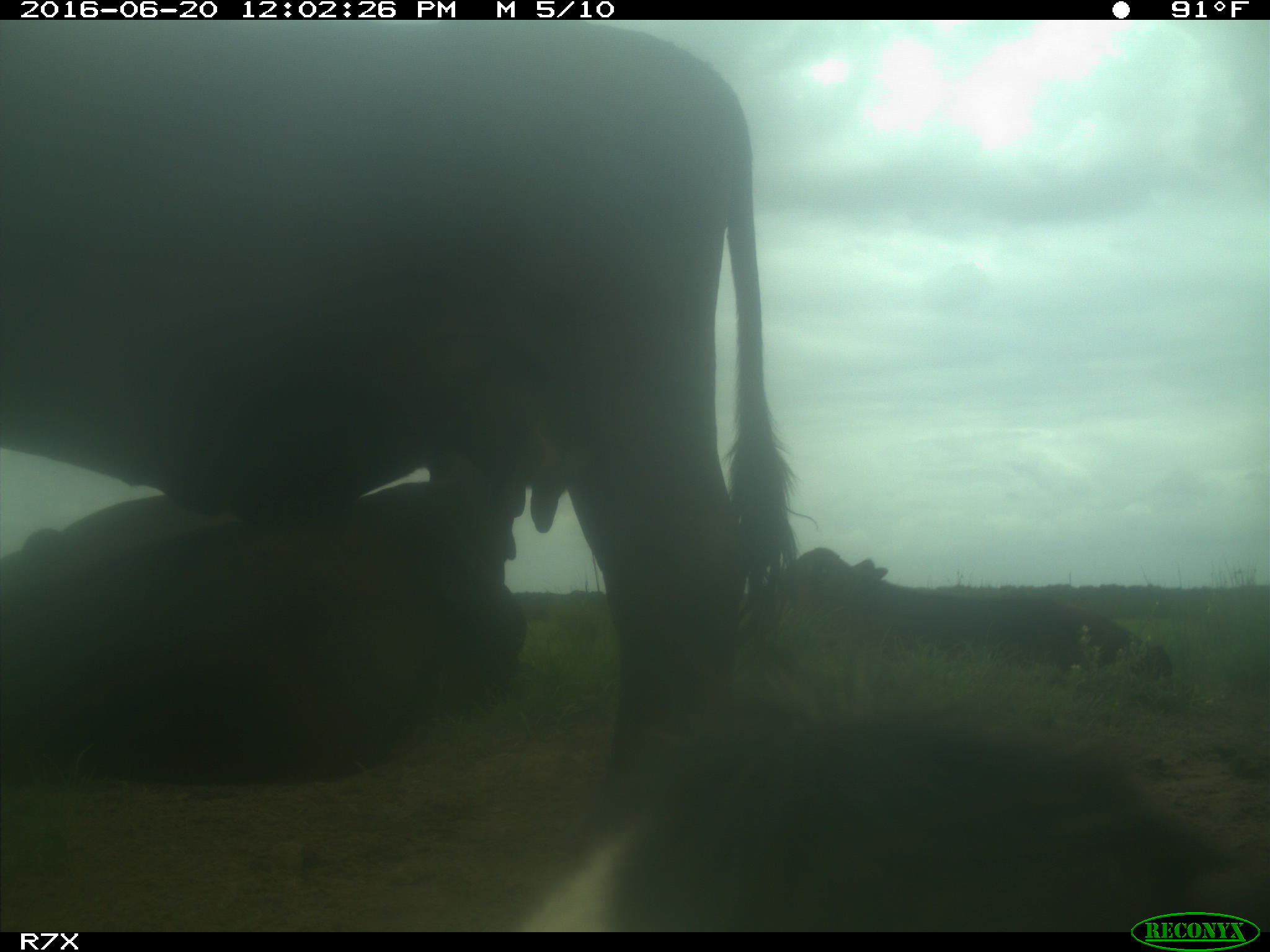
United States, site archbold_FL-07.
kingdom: Animalia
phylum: Chordata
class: Mammalia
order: Artiodactyla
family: Bovidae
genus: Bos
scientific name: Bos taurus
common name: domestic cow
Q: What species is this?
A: Bos taurus (domestic cow).